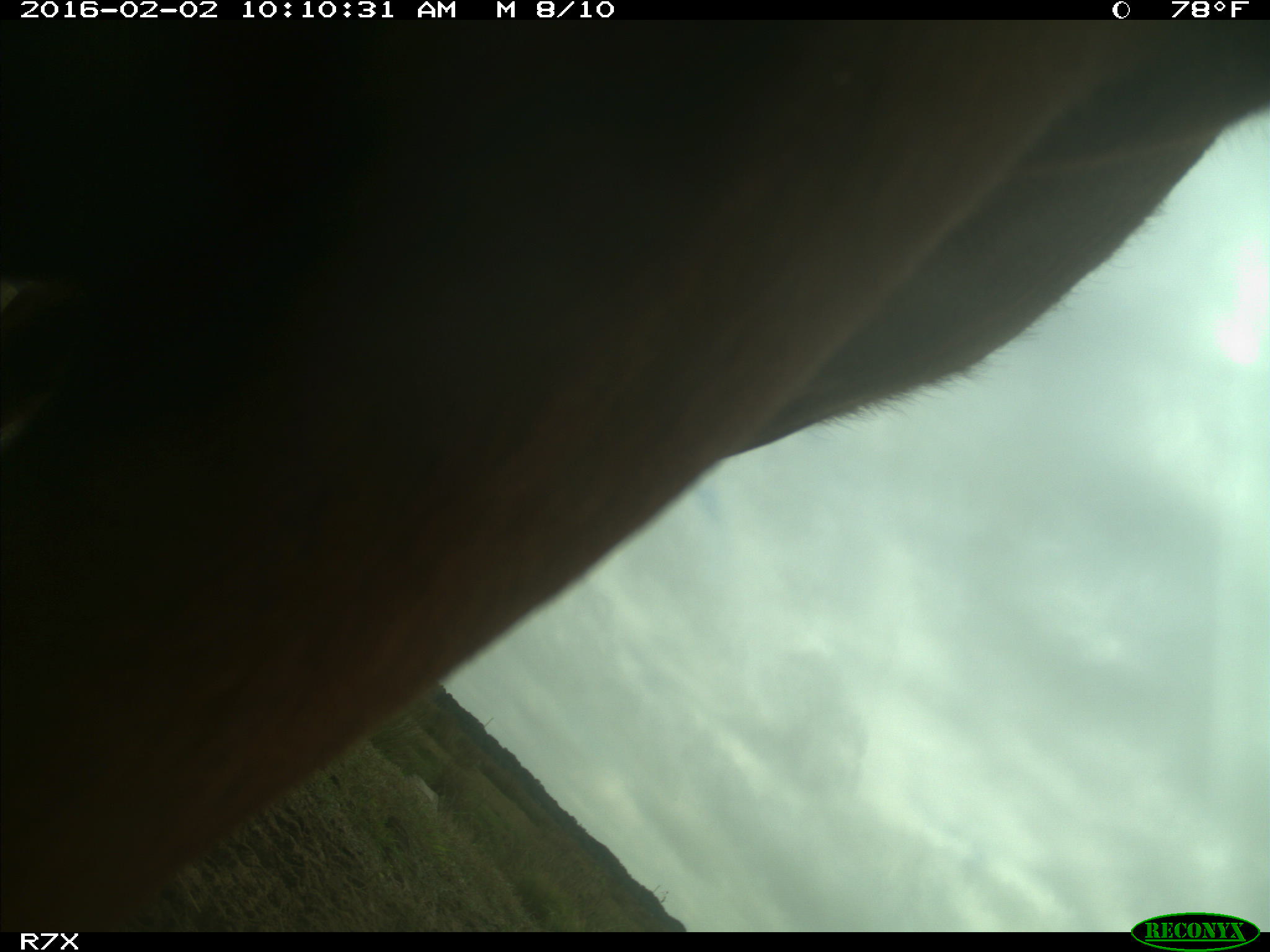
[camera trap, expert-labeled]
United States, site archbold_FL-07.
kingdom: Animalia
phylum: Chordata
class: Mammalia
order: Artiodactyla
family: Bovidae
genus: Bos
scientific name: Bos taurus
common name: domestic cow